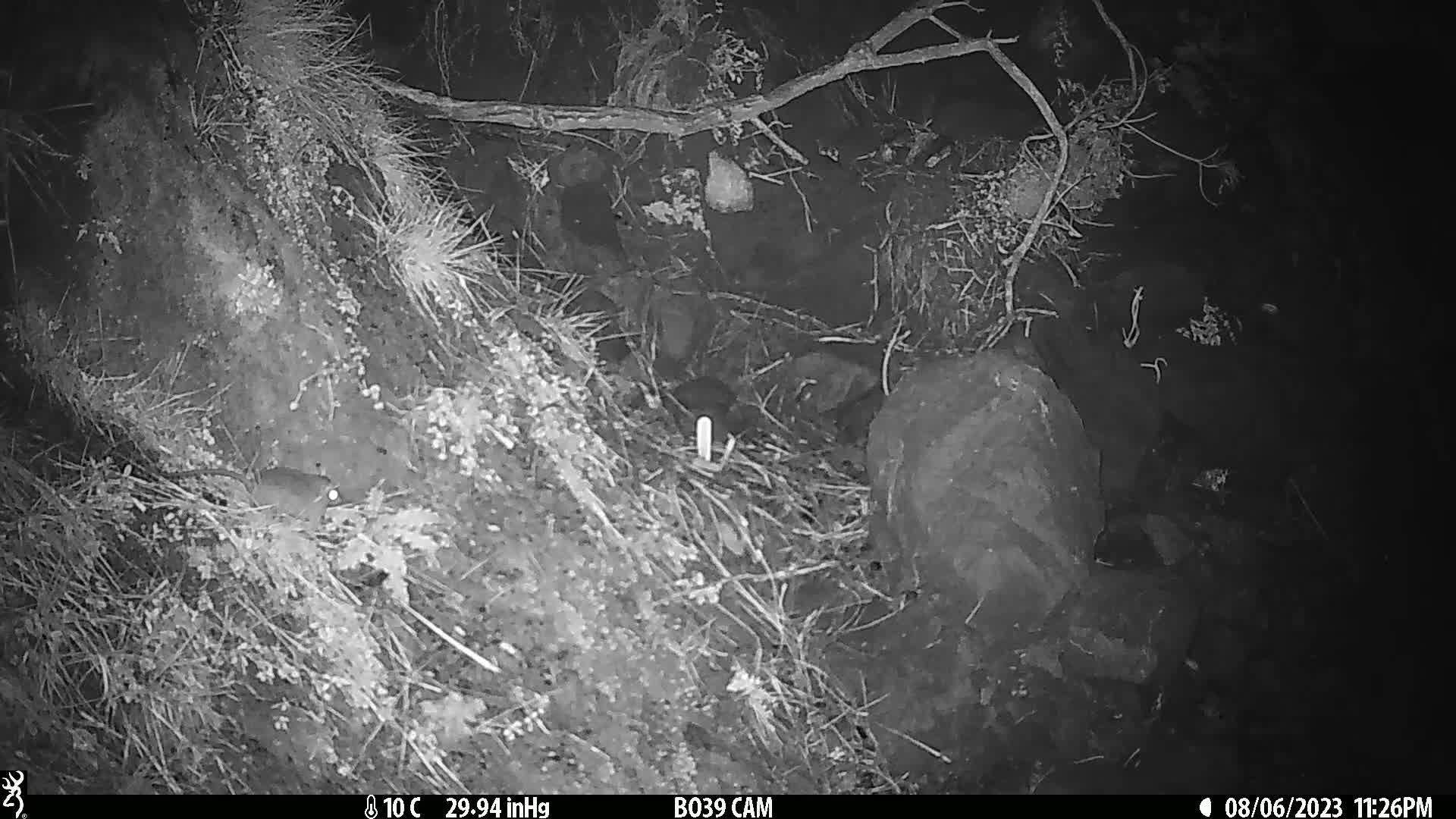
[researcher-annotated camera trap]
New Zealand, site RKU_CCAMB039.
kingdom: Animalia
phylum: Chordata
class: Mammalia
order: Rodentia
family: Muridae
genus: Rattus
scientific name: Rattus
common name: rat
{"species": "rat (Rattus)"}